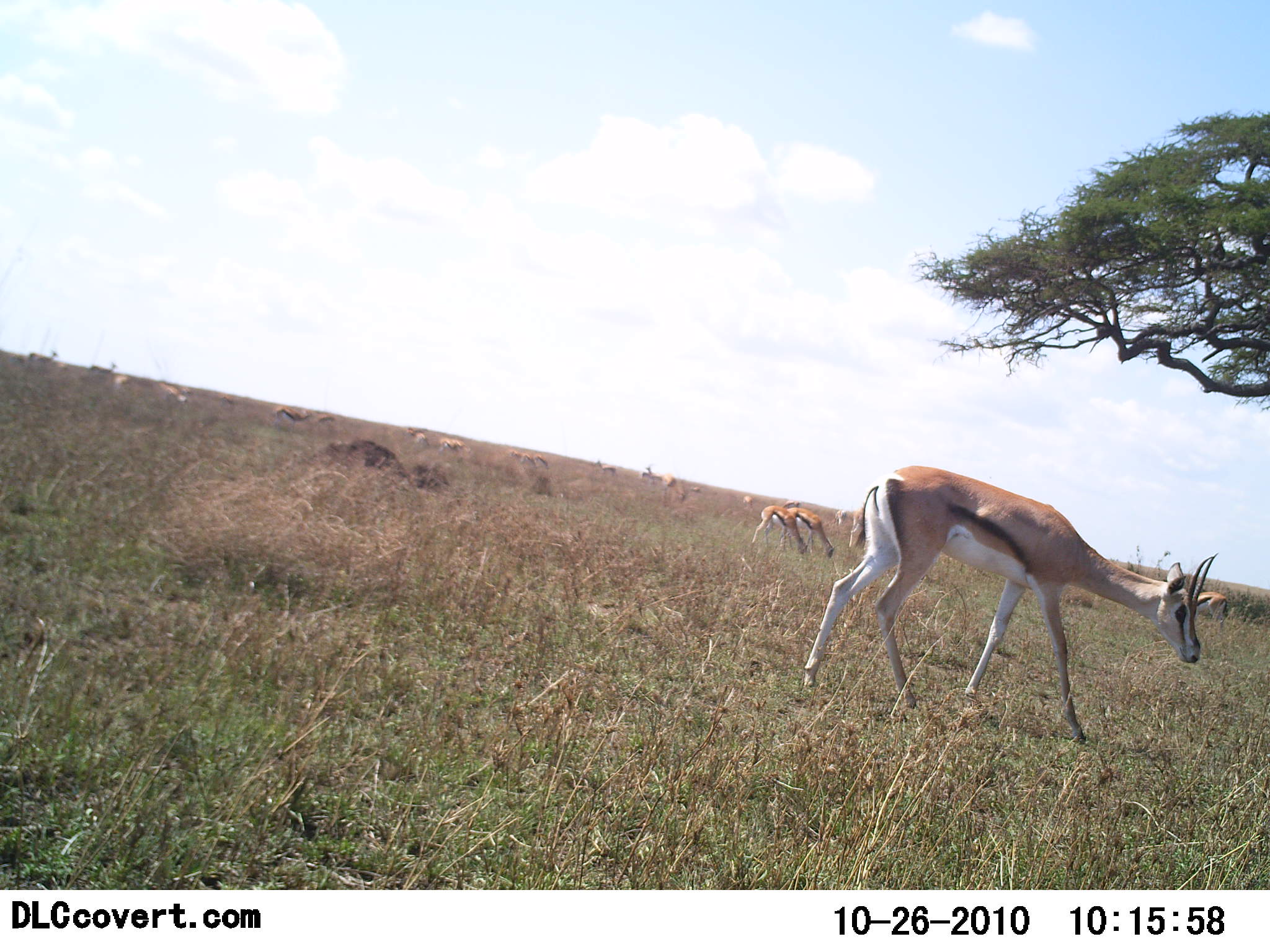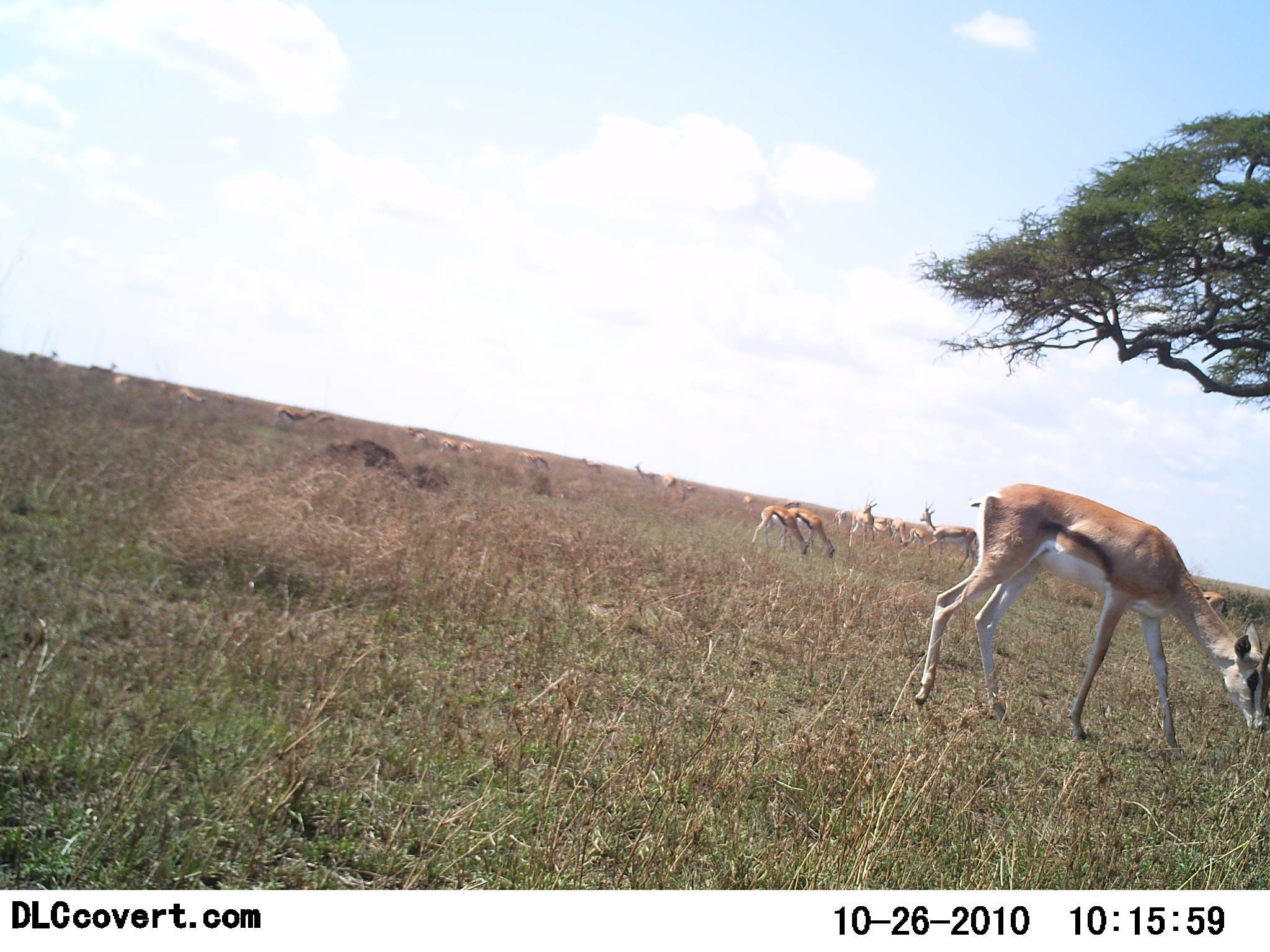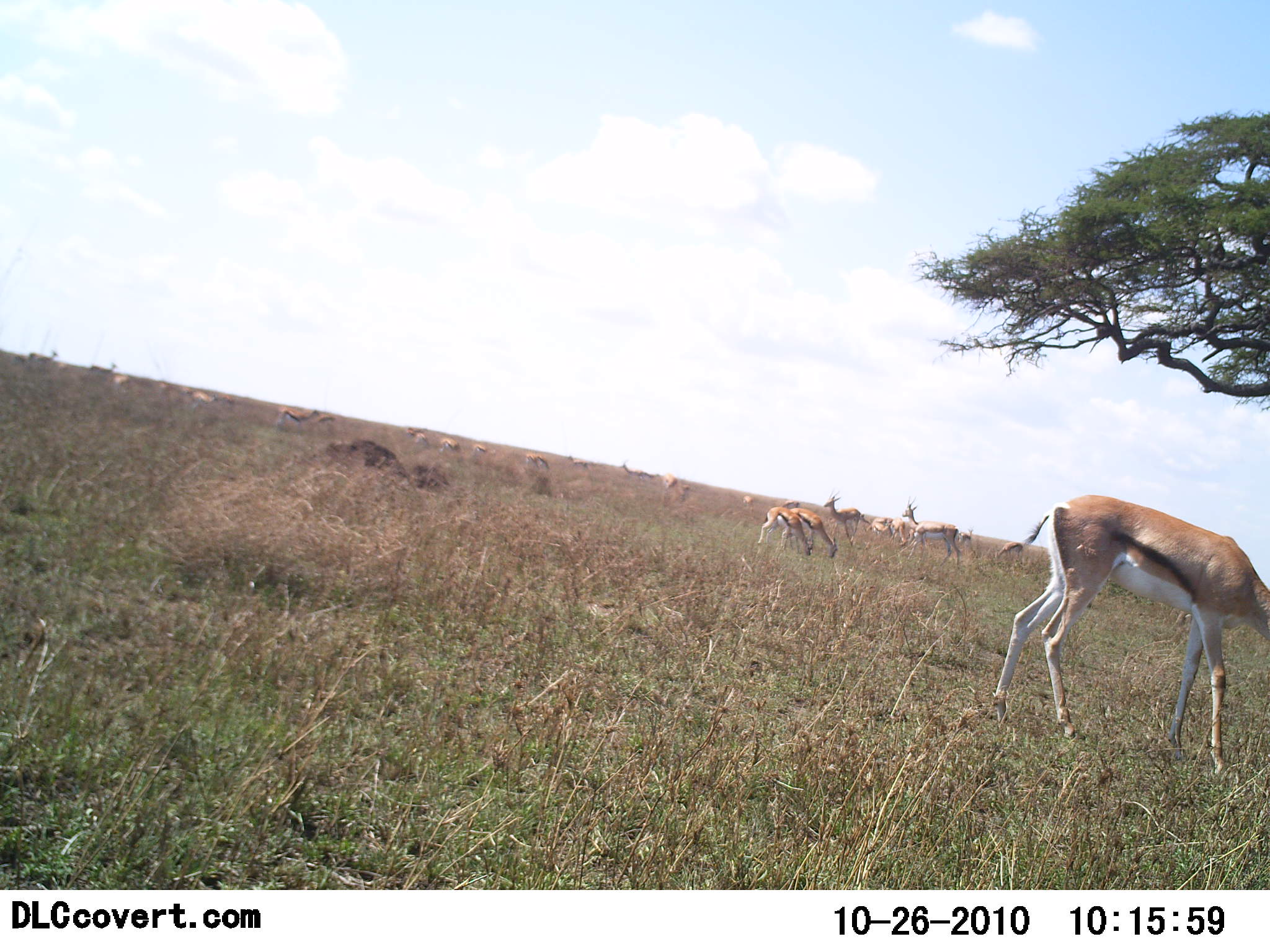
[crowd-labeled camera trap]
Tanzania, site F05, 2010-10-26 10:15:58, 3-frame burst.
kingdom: Animalia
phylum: Chordata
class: Mammalia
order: Artiodactyla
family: Bovidae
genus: Eudorcas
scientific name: Eudorcas thomsonii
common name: thomson's gazelle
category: gazellethomsons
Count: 11-50.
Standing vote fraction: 43%.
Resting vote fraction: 0%.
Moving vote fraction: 43%.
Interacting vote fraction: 0%.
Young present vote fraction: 0%.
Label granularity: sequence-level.